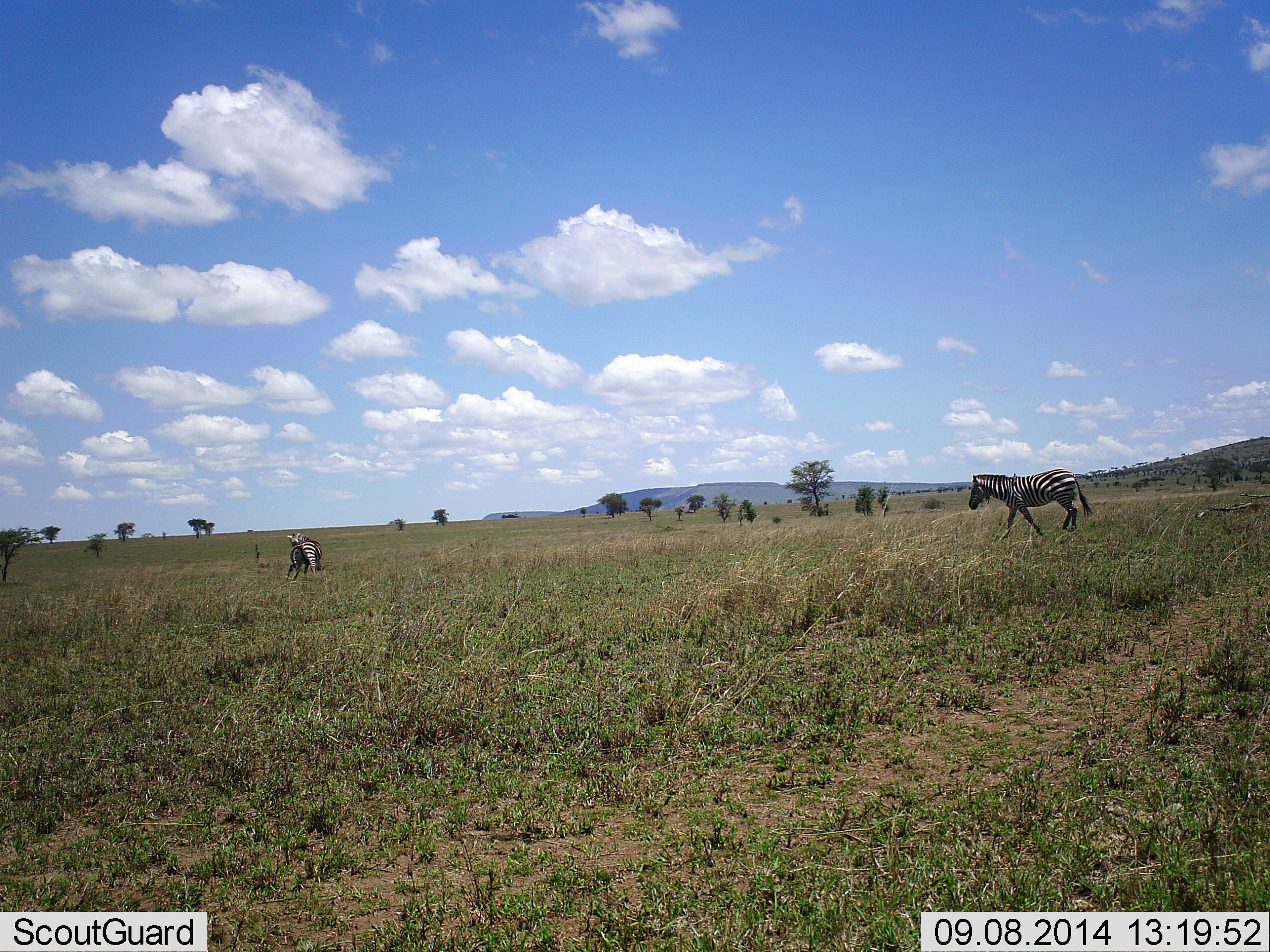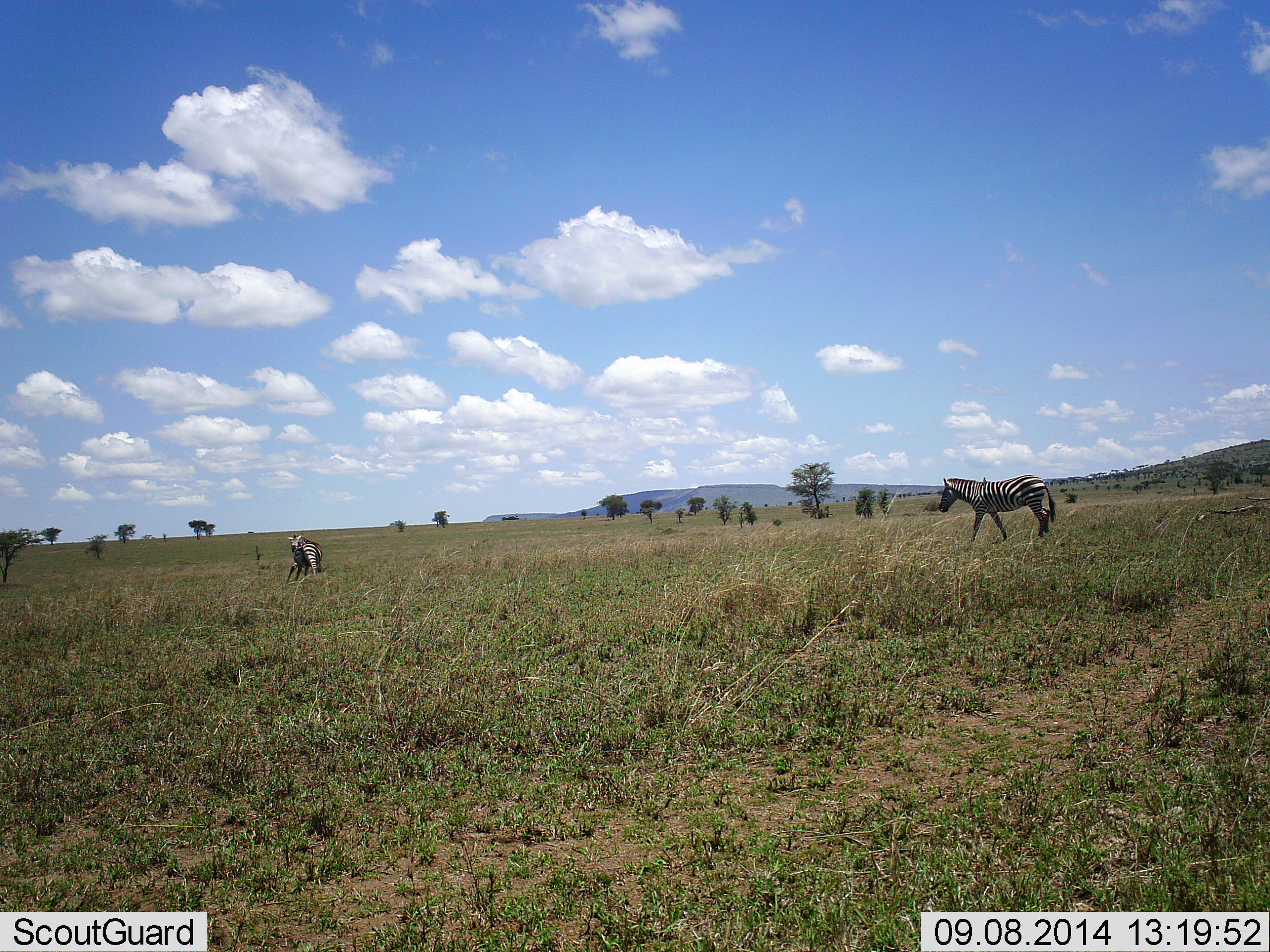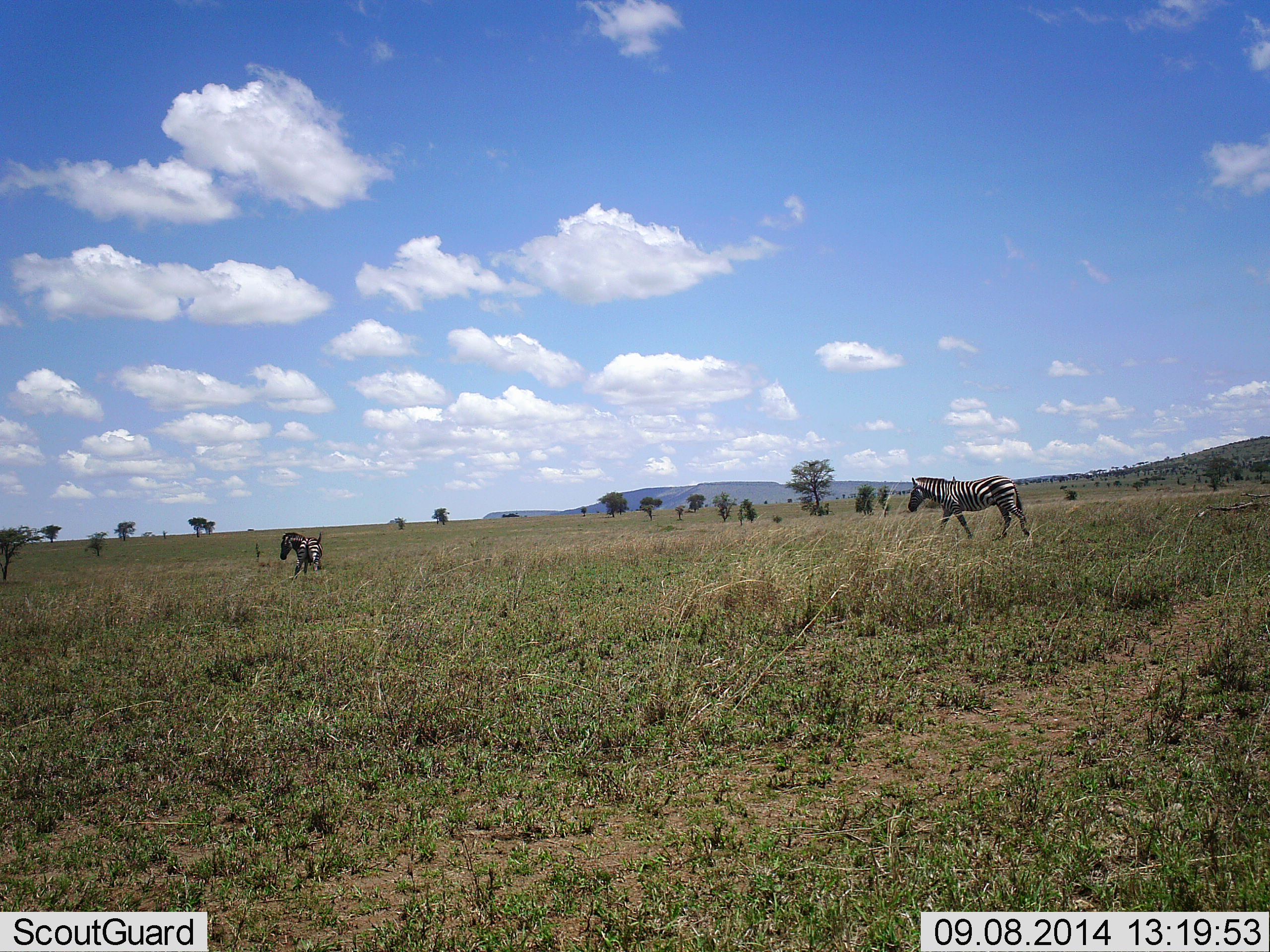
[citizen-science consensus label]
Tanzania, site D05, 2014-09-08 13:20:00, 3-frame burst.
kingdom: Animalia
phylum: Chordata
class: Mammalia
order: Perissodactyla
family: Equidae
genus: Equus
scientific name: Equus quagga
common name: plains zebra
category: zebra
Zebra (plains zebra) (Equus quagga), count 2. Behavior (volunteer vote fractions): standing 55%, resting 18%, moving 82%, interacting 0%. Young present (vote fraction): 9%. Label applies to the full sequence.